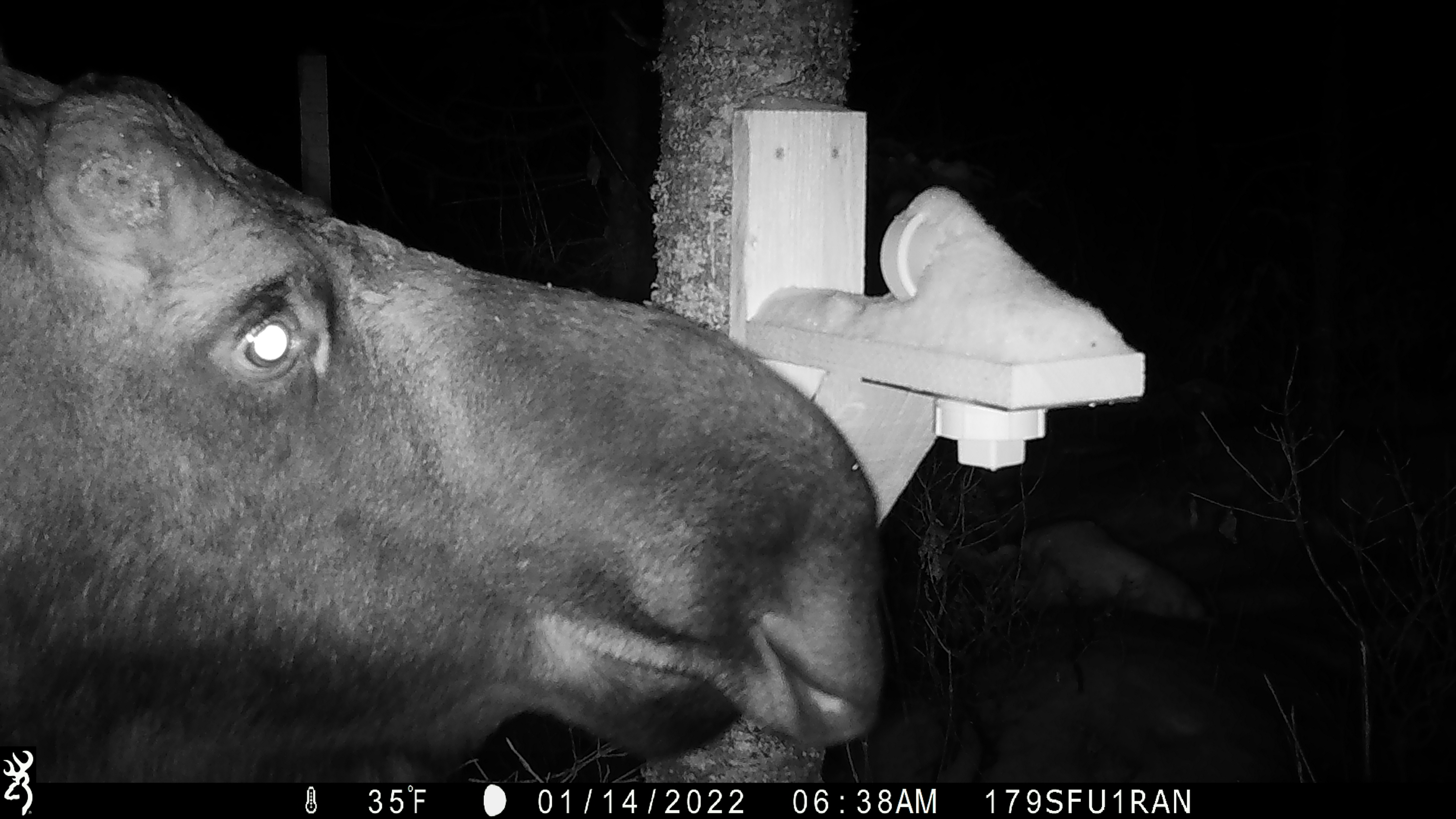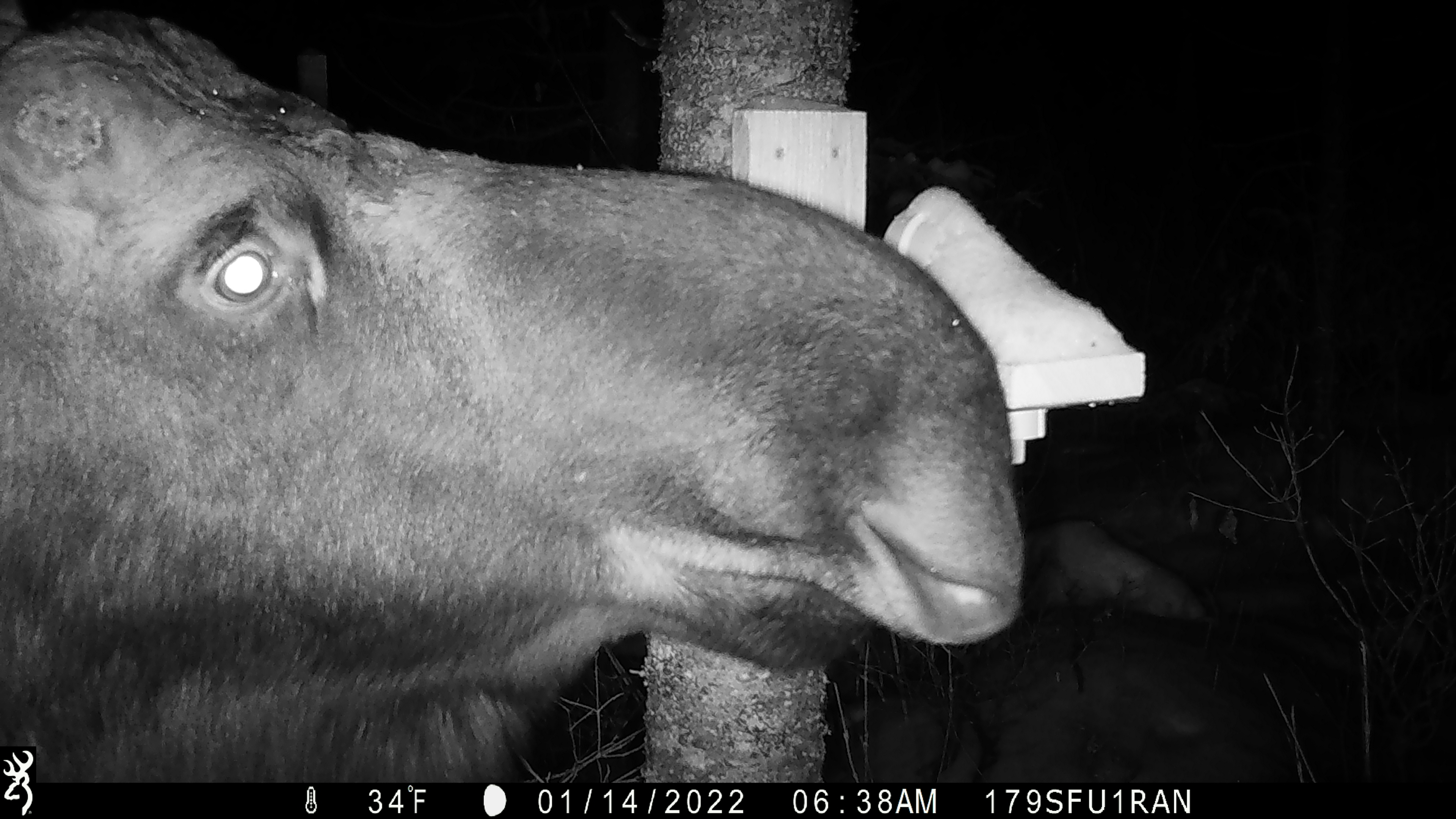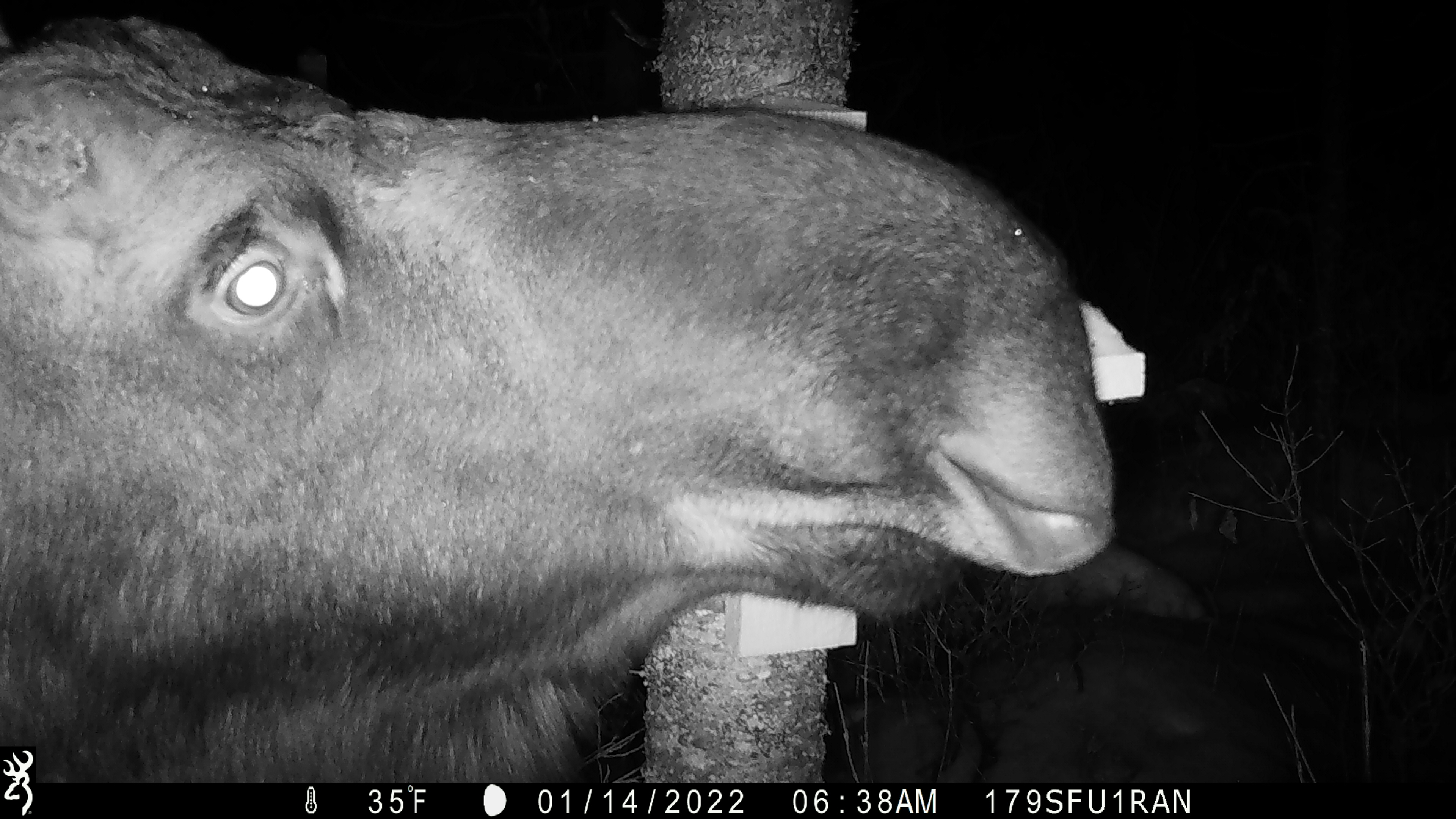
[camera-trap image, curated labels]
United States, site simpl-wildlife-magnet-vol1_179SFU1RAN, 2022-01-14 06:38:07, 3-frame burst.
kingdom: Animalia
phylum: Chordata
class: Mammalia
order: Artiodactyla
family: Cervidae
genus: Alces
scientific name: Alces alces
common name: moose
Moose (Alces alces).